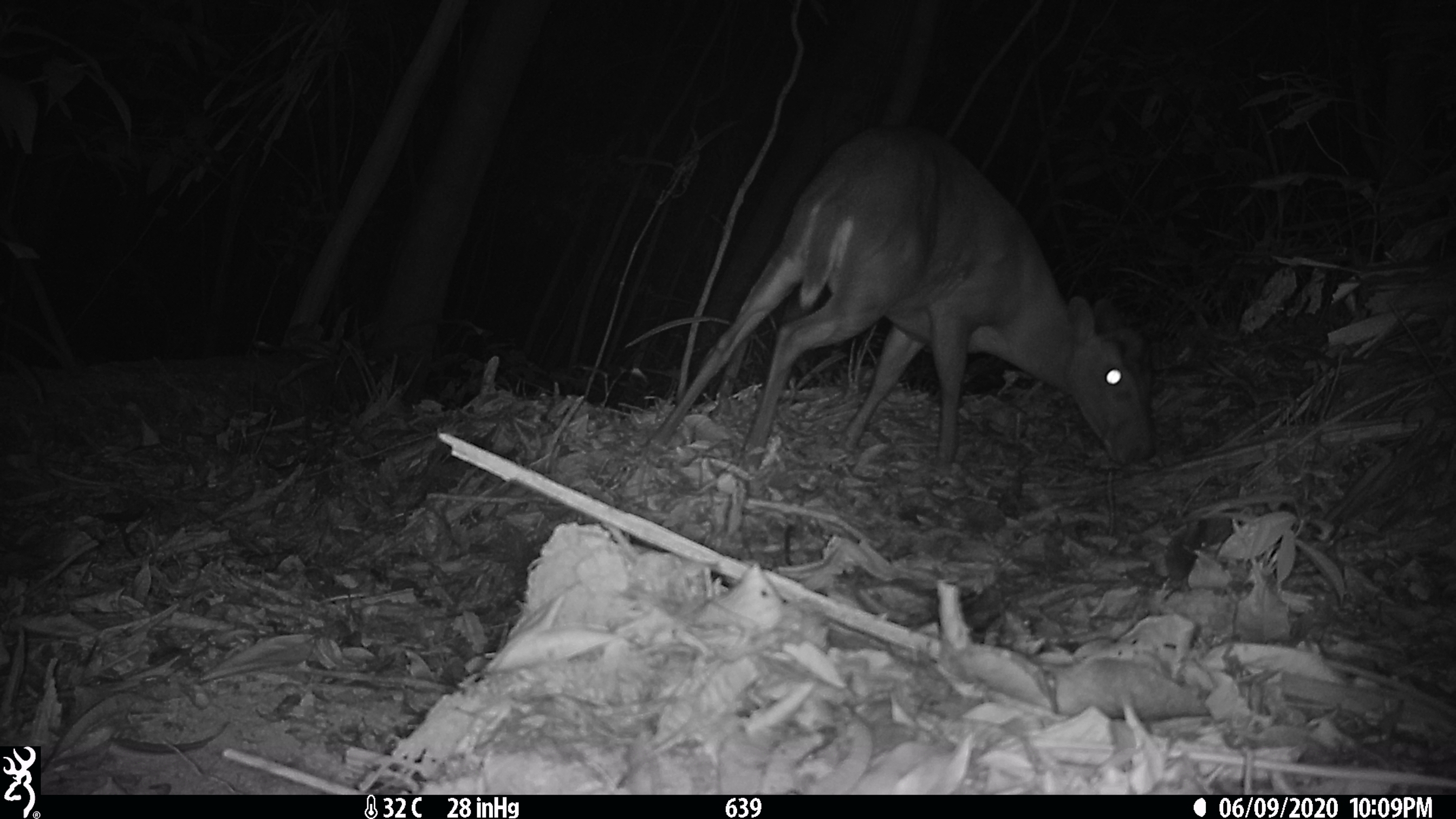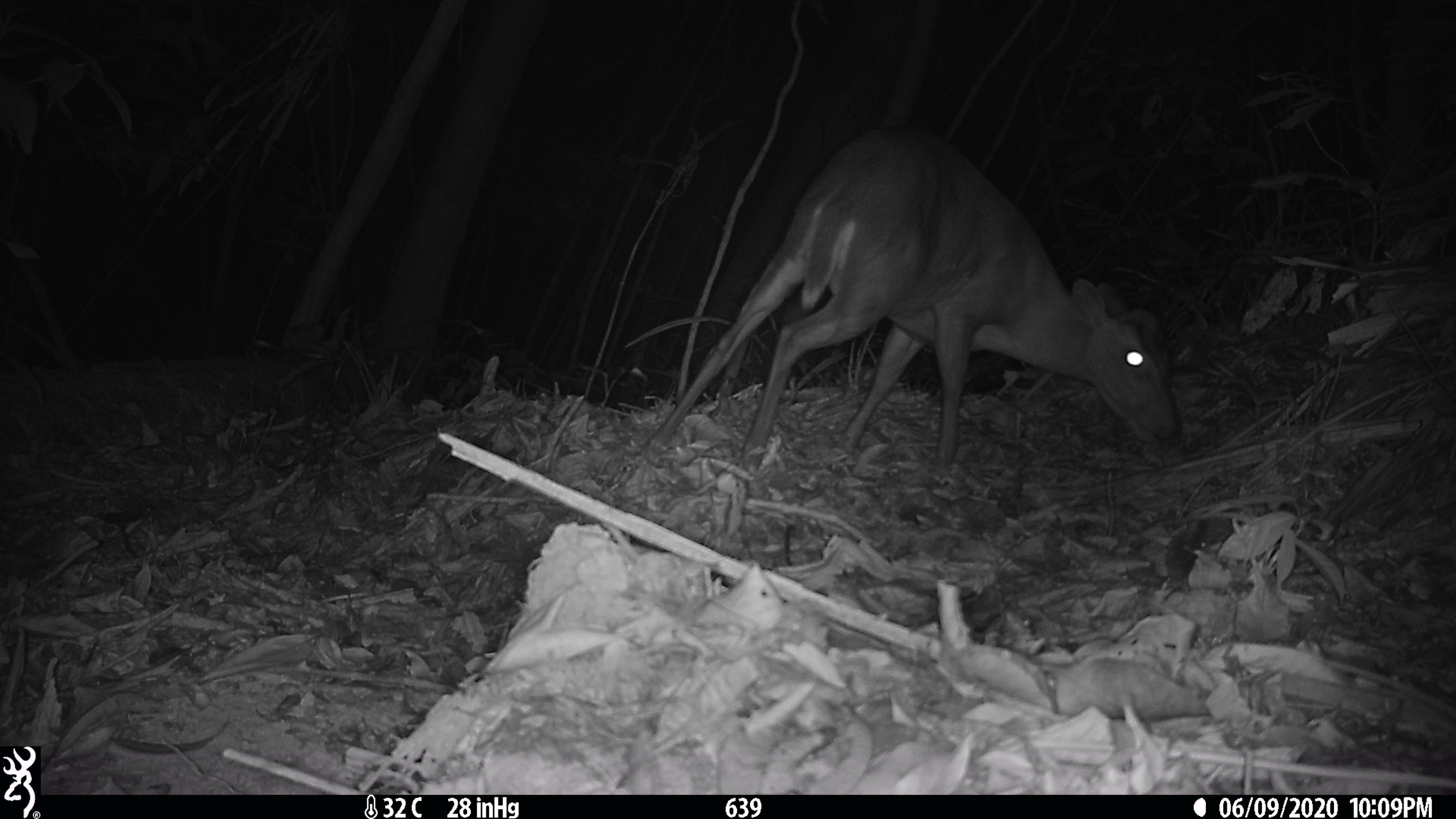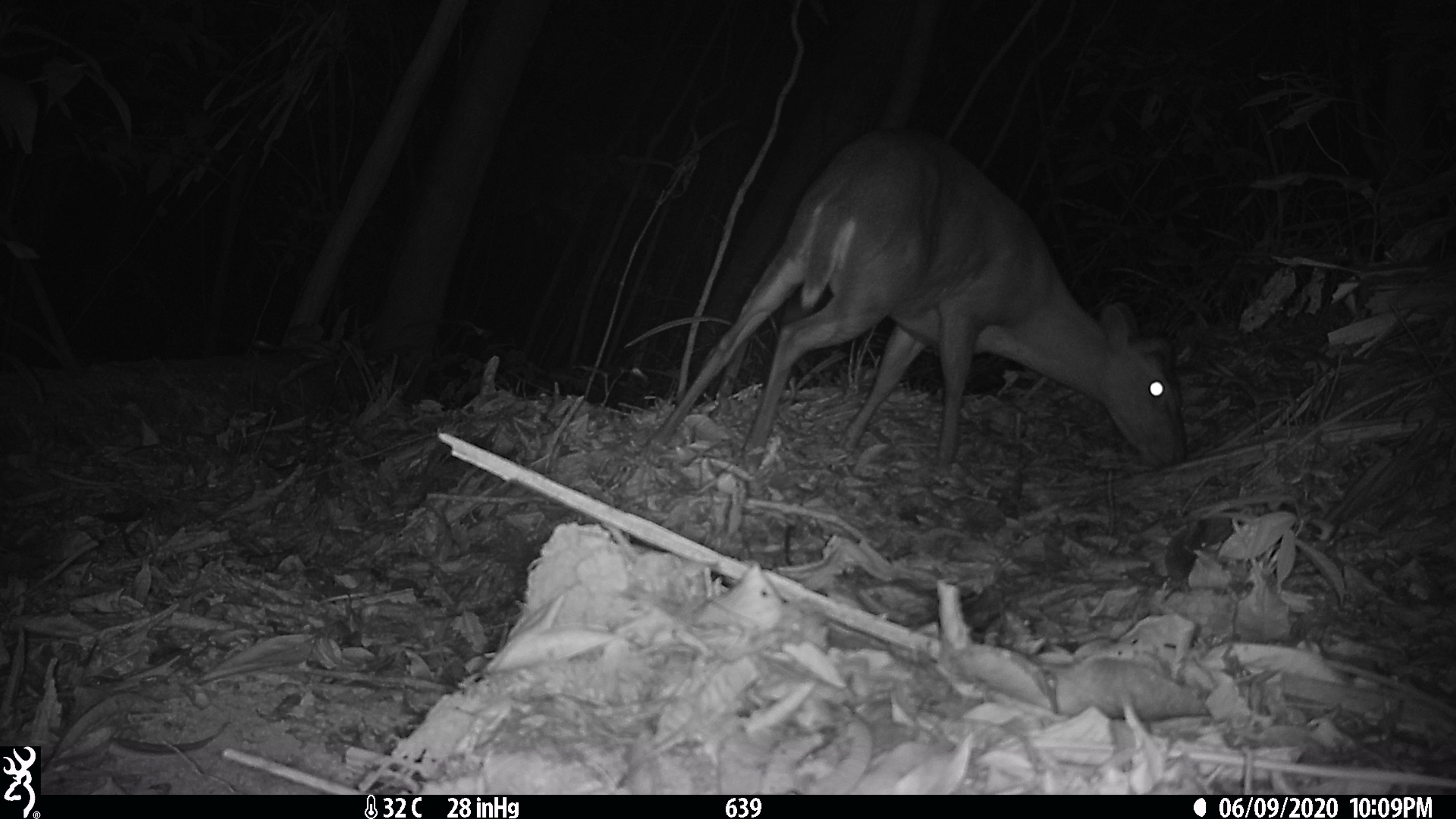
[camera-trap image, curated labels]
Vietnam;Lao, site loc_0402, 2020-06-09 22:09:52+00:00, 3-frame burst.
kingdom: Animalia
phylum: Chordata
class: Mammalia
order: Artiodactyla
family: Cervidae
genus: Muntiacus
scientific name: Muntiacus rooseveltorum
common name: roosevelt's muntjac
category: roosevelts muntjac group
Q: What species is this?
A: Roosevelts muntjac group (roosevelt's muntjac) (Muntiacus rooseveltorum).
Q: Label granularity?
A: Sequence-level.